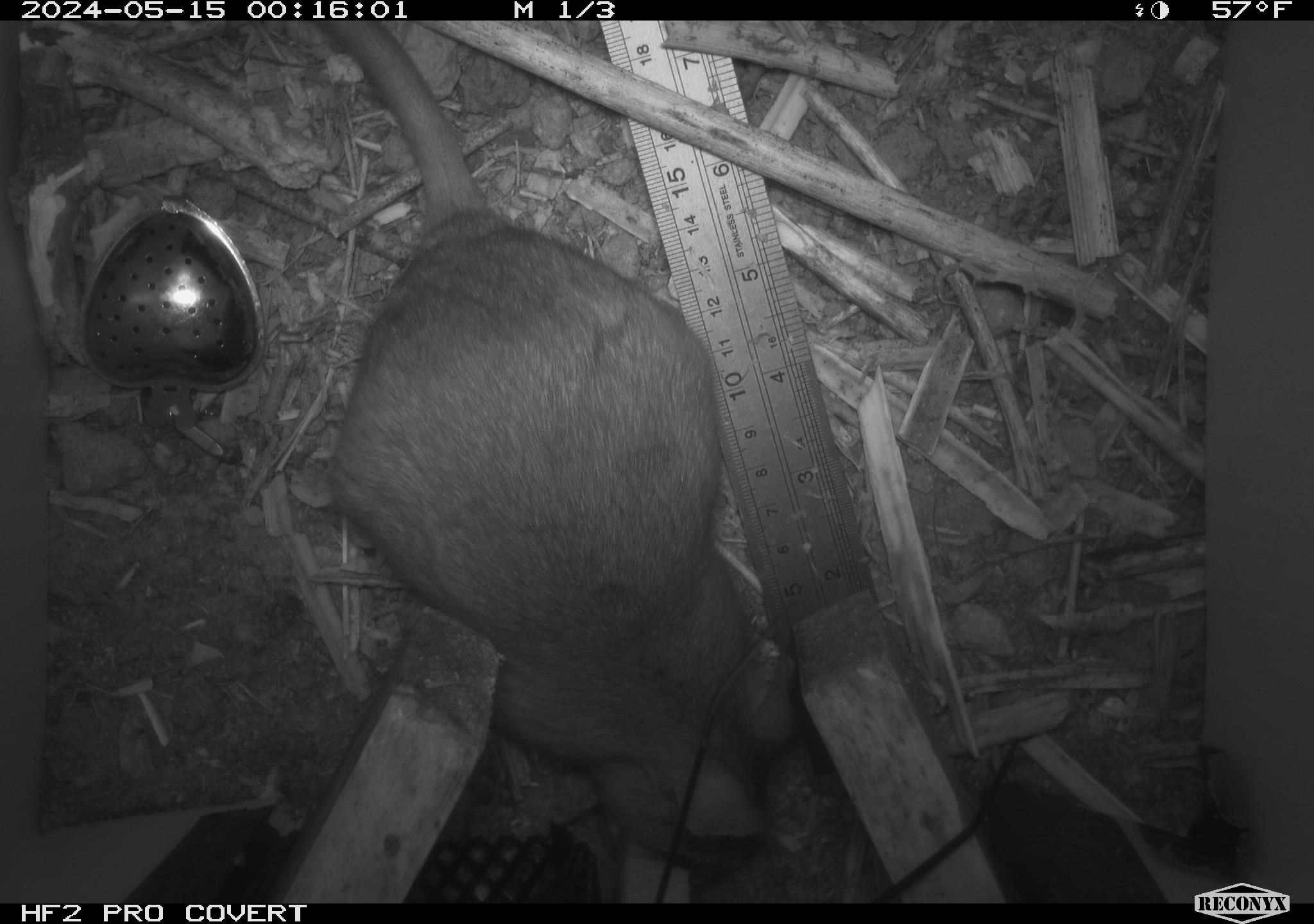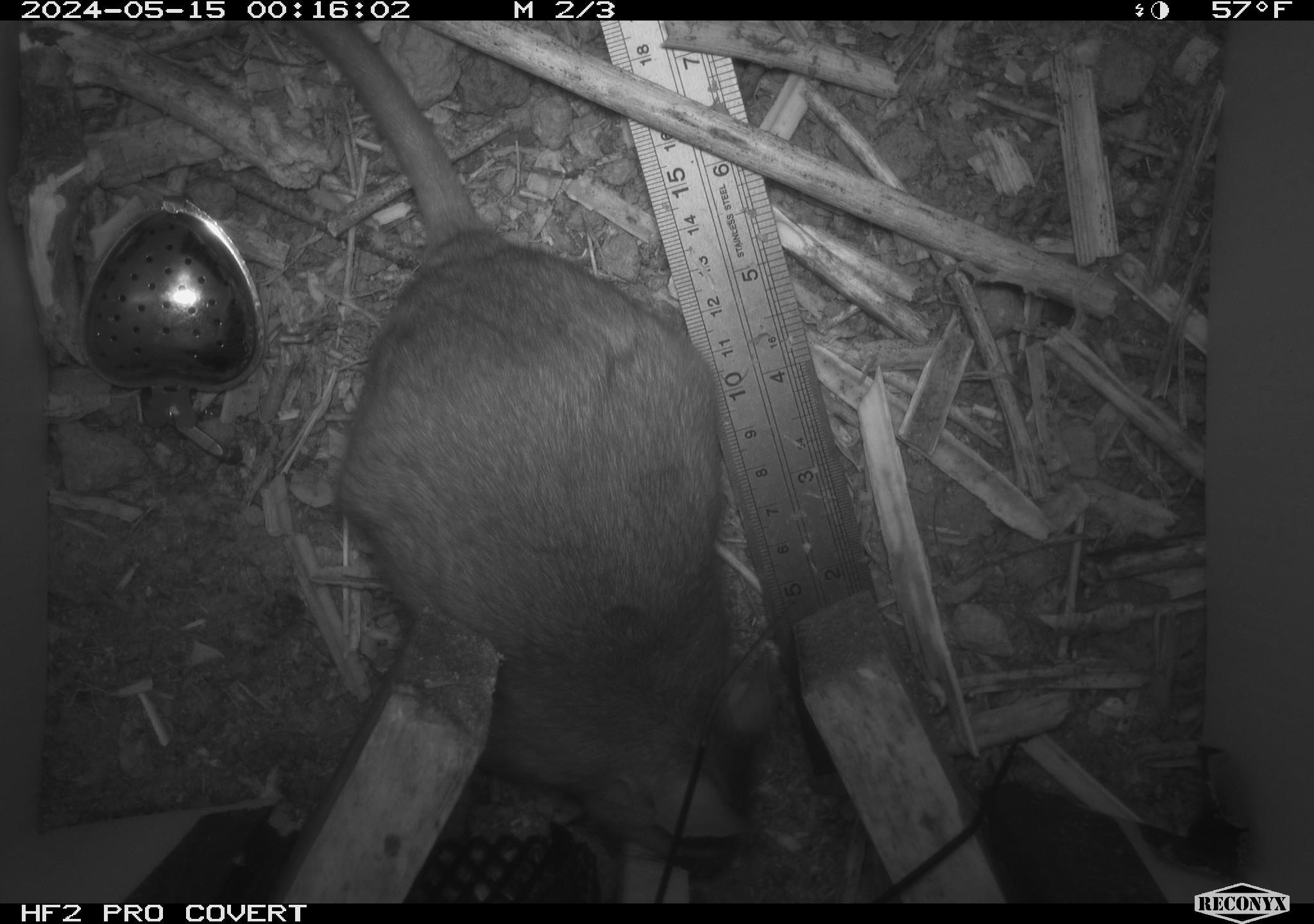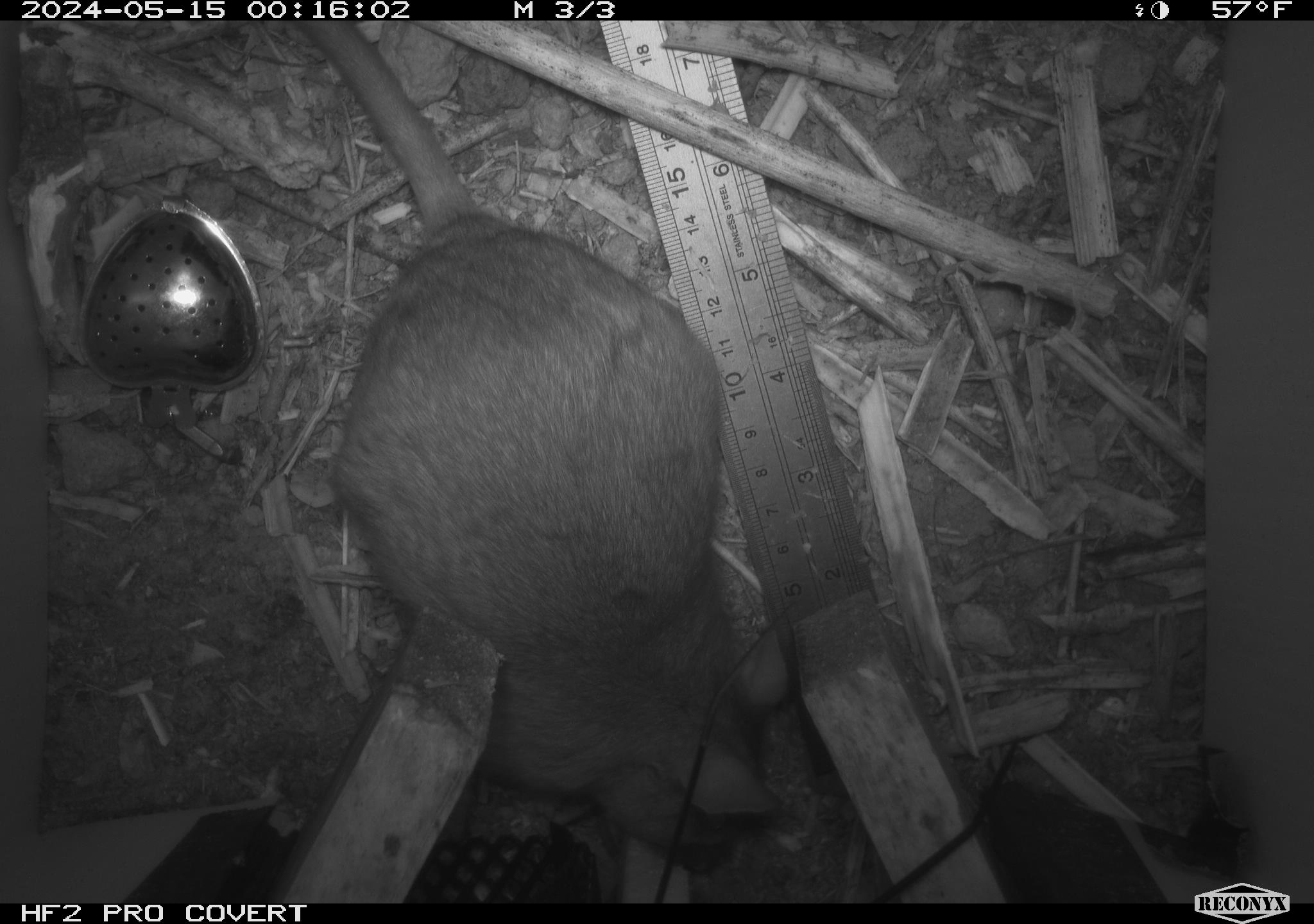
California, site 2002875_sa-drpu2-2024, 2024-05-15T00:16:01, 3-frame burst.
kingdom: Animalia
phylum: Chordata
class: Mammalia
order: Rodentia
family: Cricetidae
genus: Neotoma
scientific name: Neotoma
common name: pack rat or woodrat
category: neotoma species